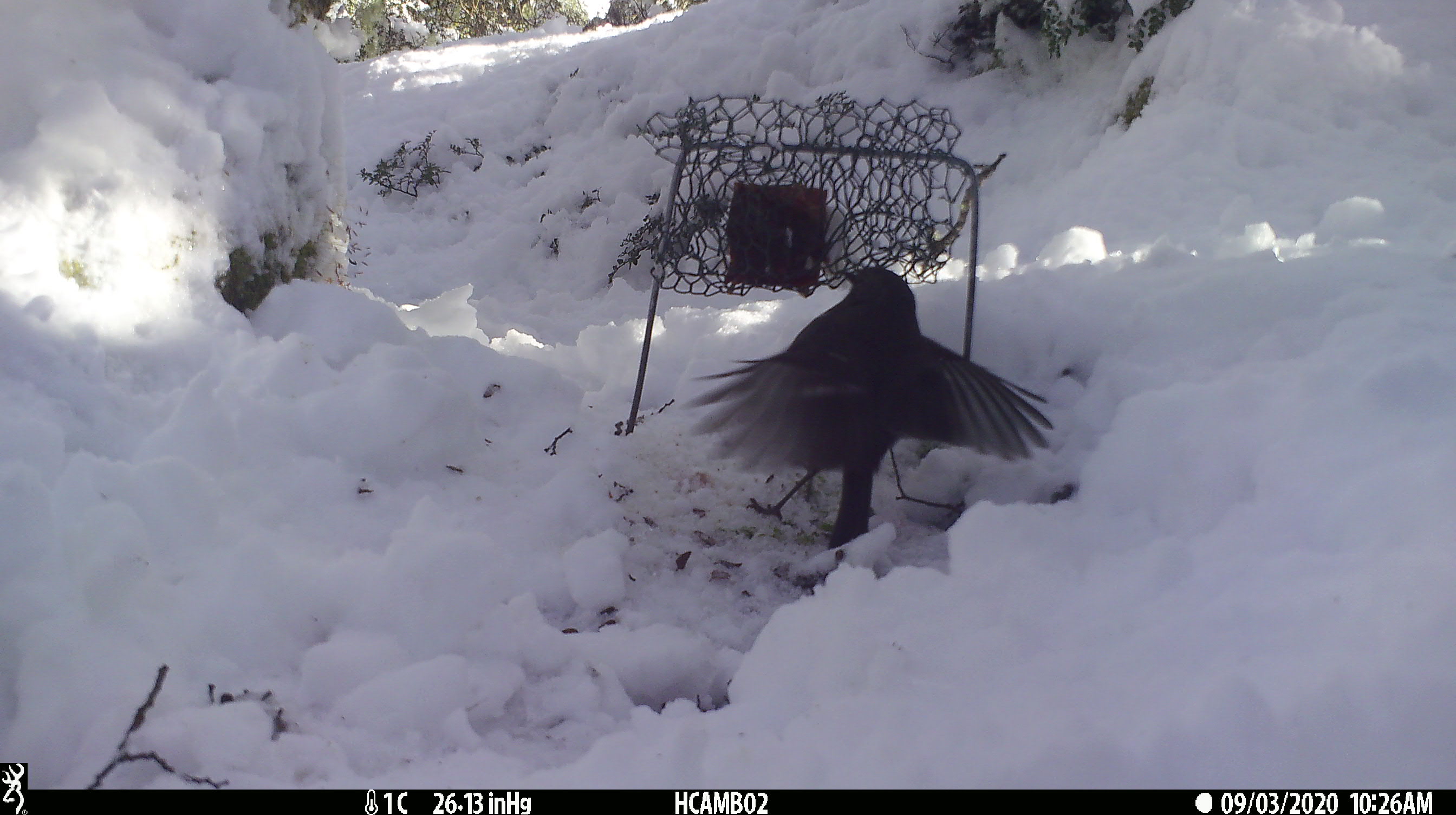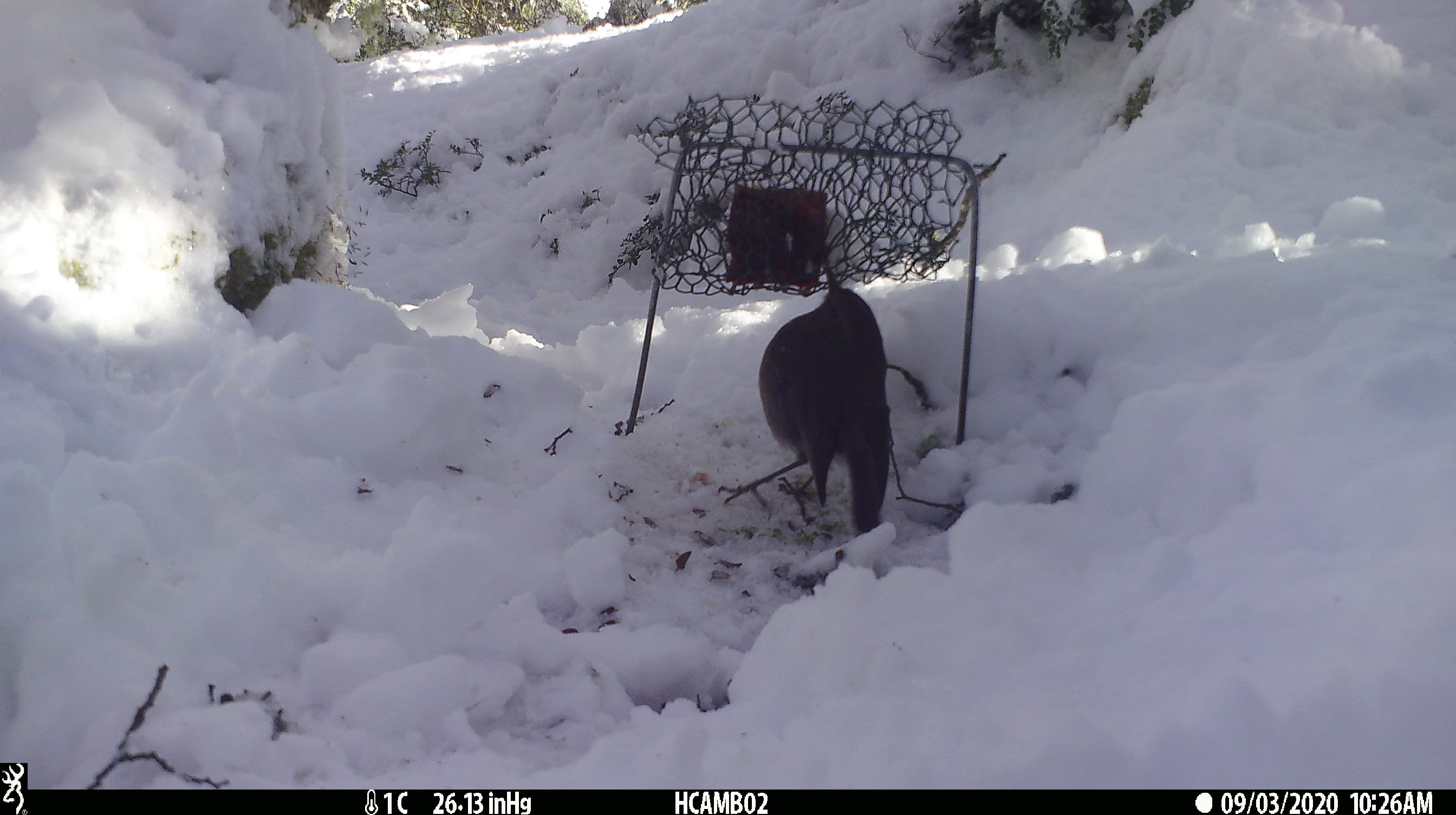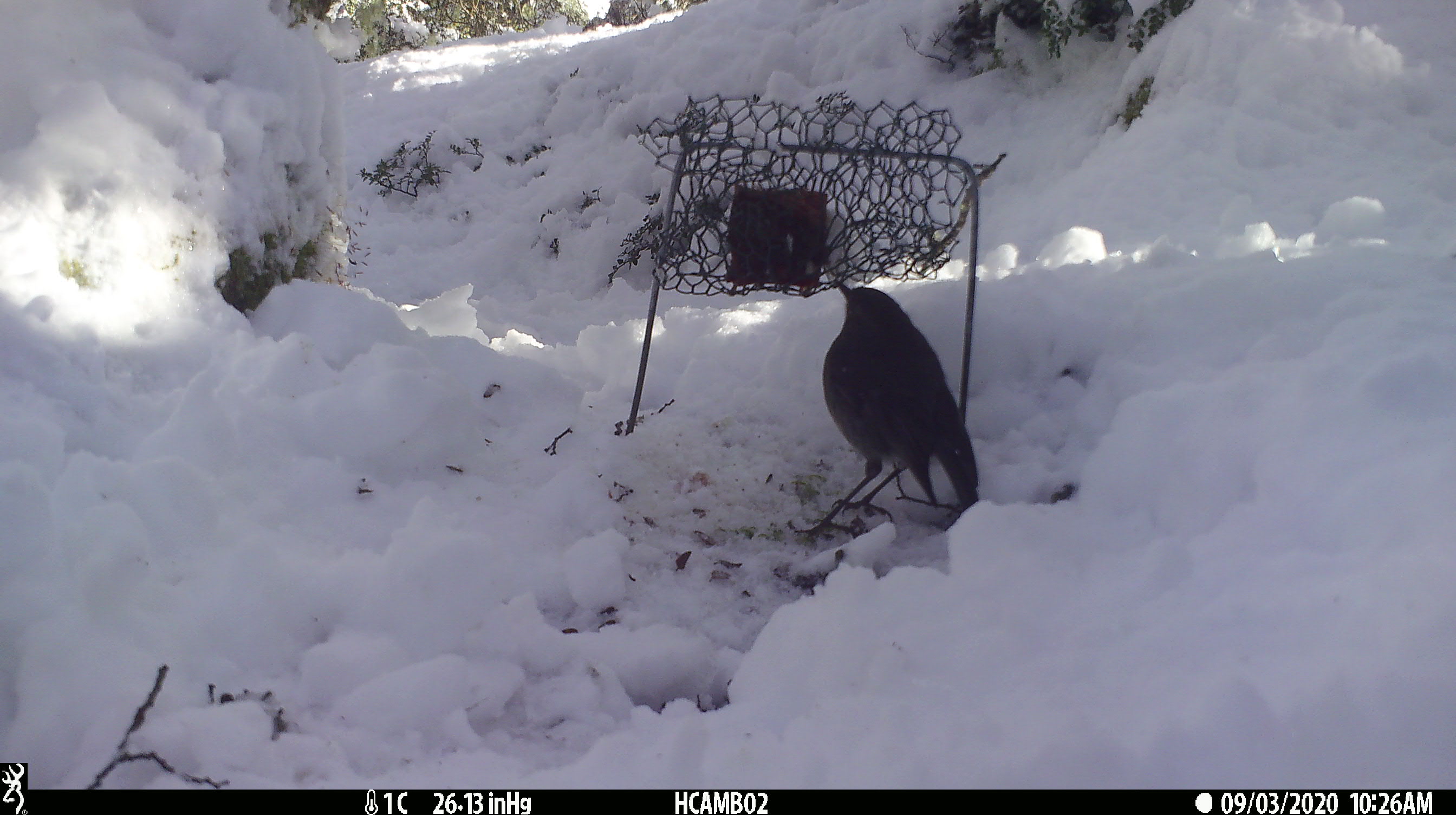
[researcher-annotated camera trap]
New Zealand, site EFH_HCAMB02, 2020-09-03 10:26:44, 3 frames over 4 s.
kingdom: Animalia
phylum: Chordata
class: Aves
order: Passeriformes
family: Petroicidae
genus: Petroica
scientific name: Petroica australis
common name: new zealand robin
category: robin